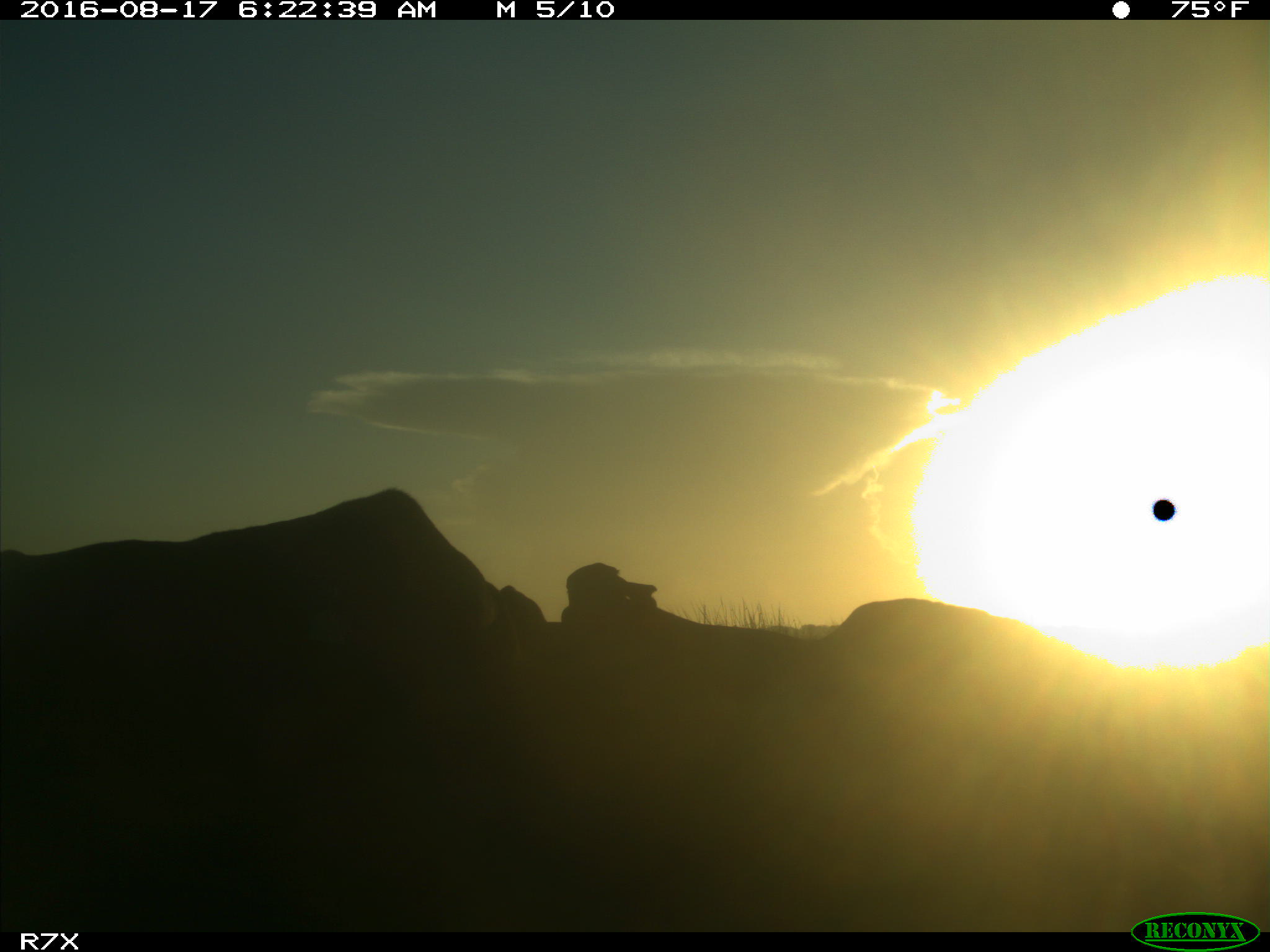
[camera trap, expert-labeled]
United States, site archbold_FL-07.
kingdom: Animalia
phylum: Chordata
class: Mammalia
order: Artiodactyla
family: Bovidae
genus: Bos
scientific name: Bos taurus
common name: domestic cow